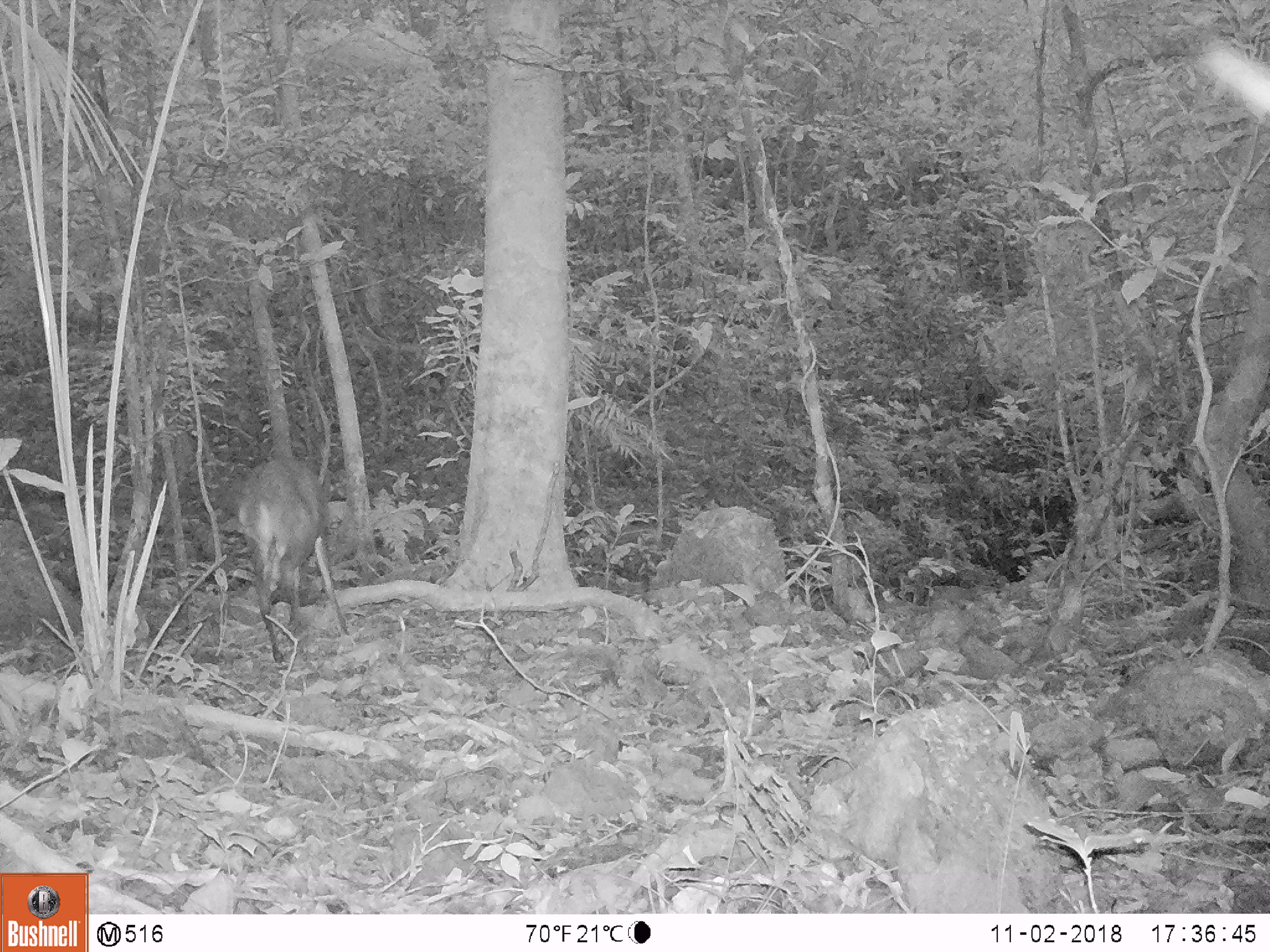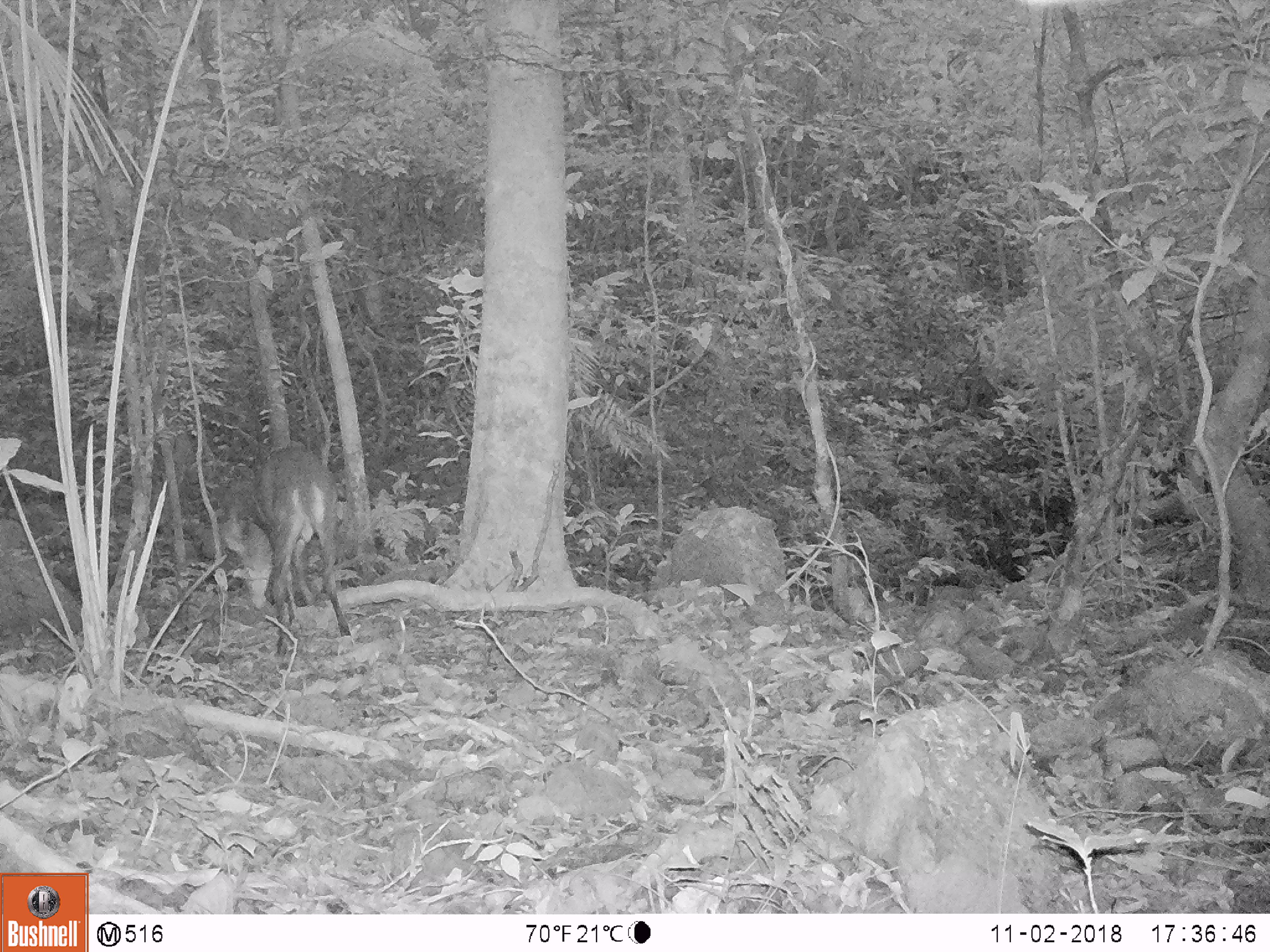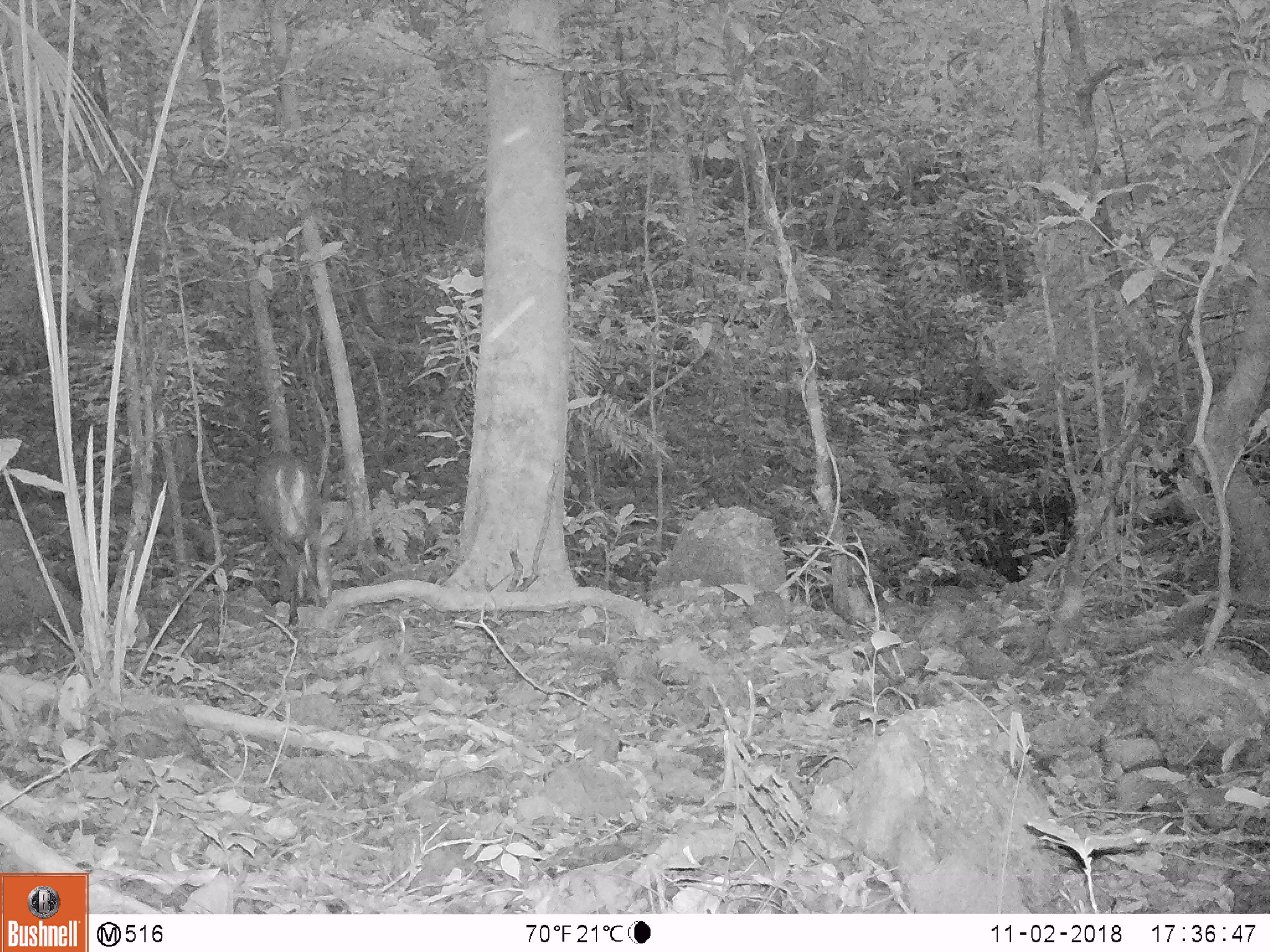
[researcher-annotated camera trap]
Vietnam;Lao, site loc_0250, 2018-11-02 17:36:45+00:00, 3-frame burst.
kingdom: Animalia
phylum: Chordata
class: Mammalia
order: Artiodactyla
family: Cervidae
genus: Muntiacus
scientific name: Muntiacus vuquangensis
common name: large-antlered muntjac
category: large antlered muntjac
Large antlered muntjac (large-antlered muntjac) (Muntiacus vuquangensis). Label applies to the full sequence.